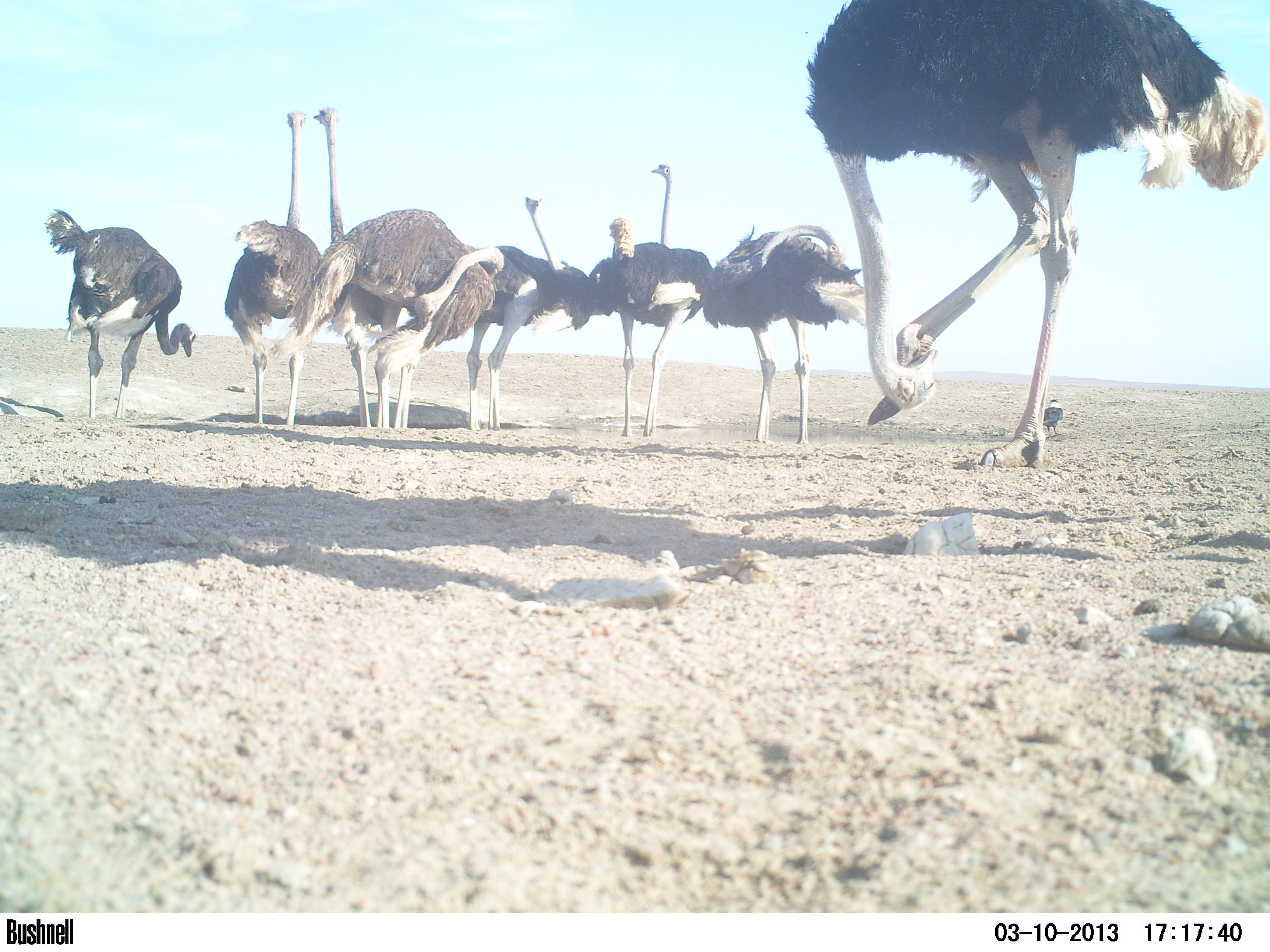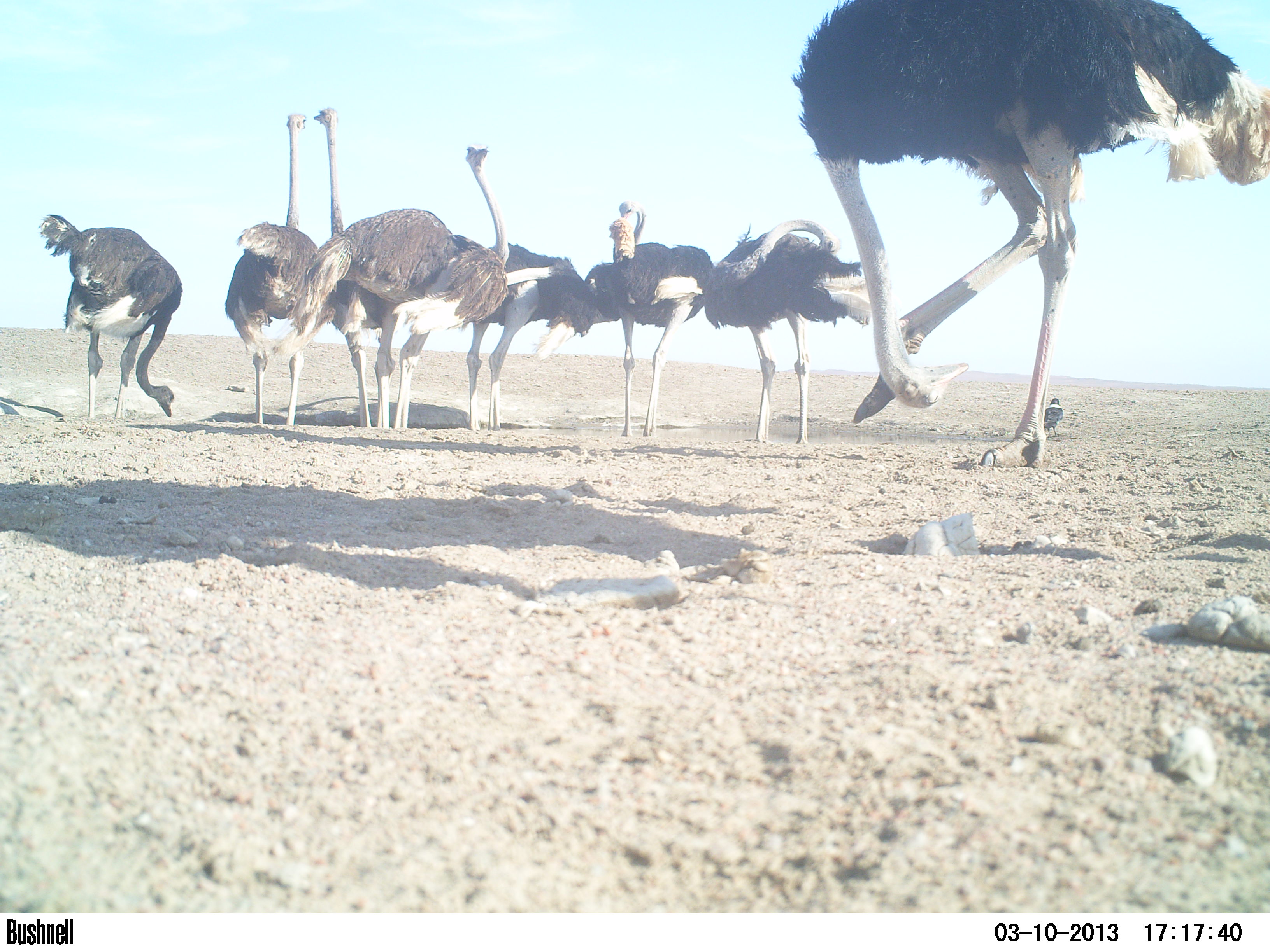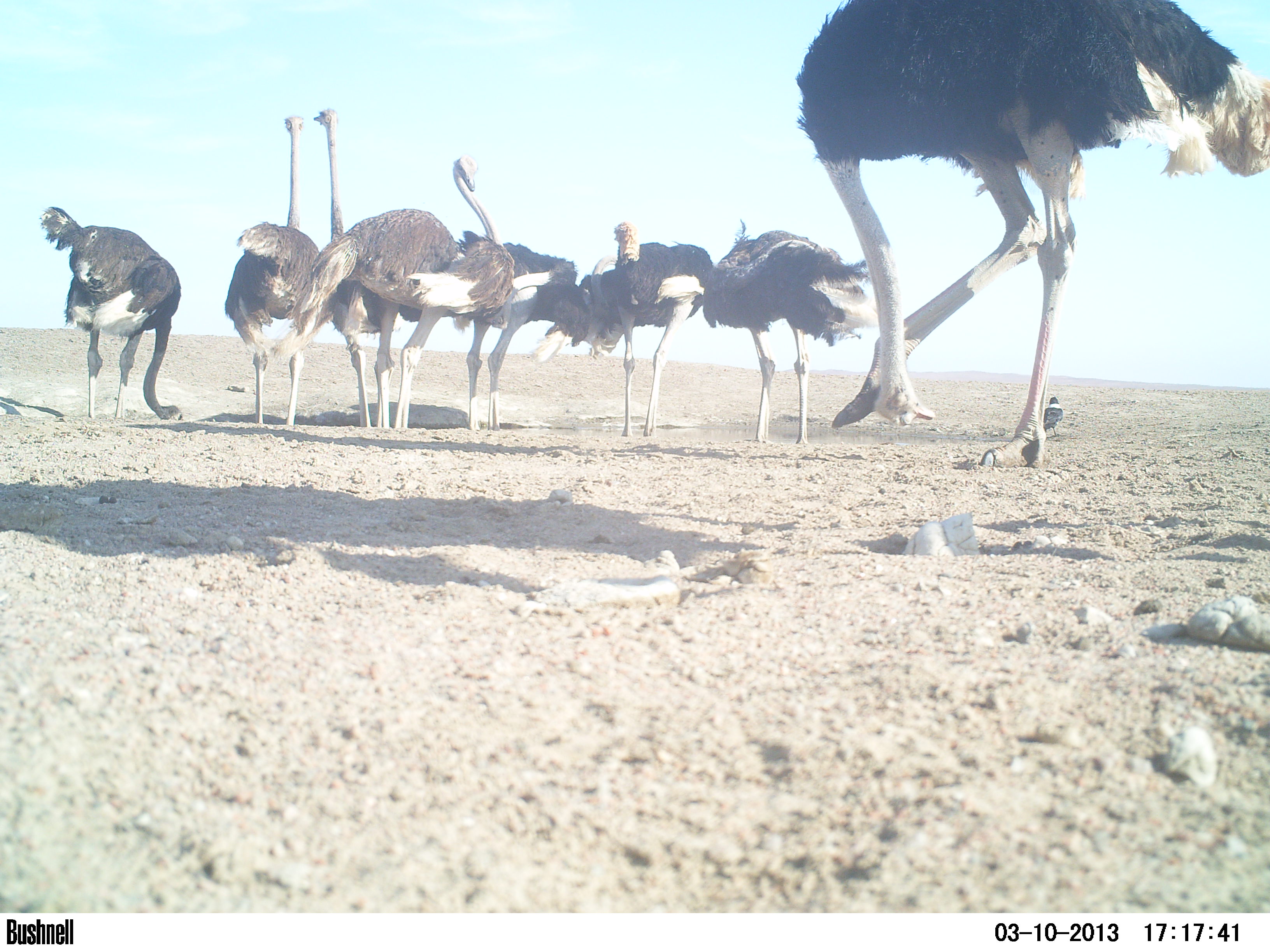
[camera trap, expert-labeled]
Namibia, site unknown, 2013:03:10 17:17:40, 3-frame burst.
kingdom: Animalia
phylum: Chordata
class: Aves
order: Struthioniformes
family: Struthionidae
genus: Struthio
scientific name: Struthio camelus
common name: common ostrich